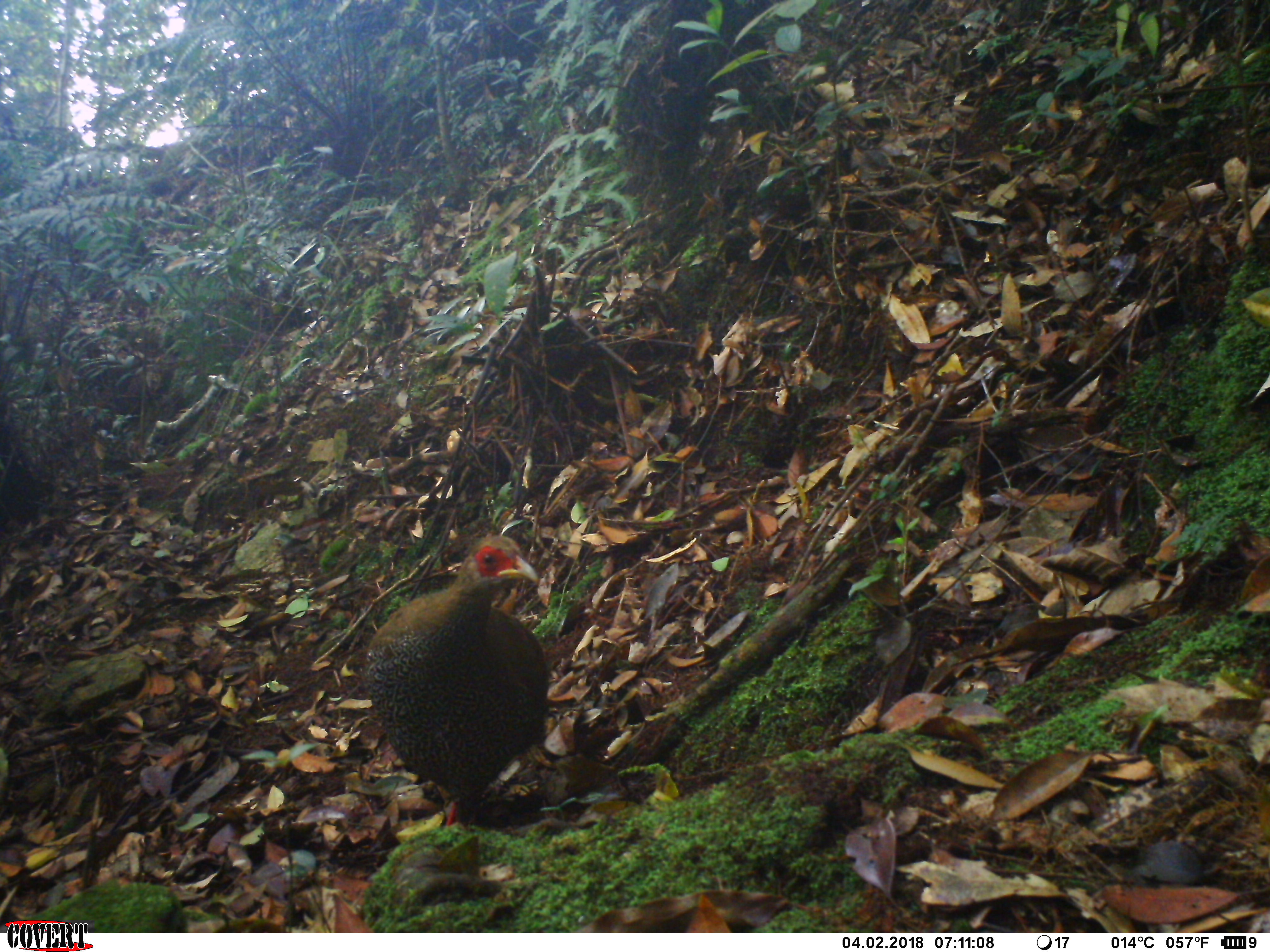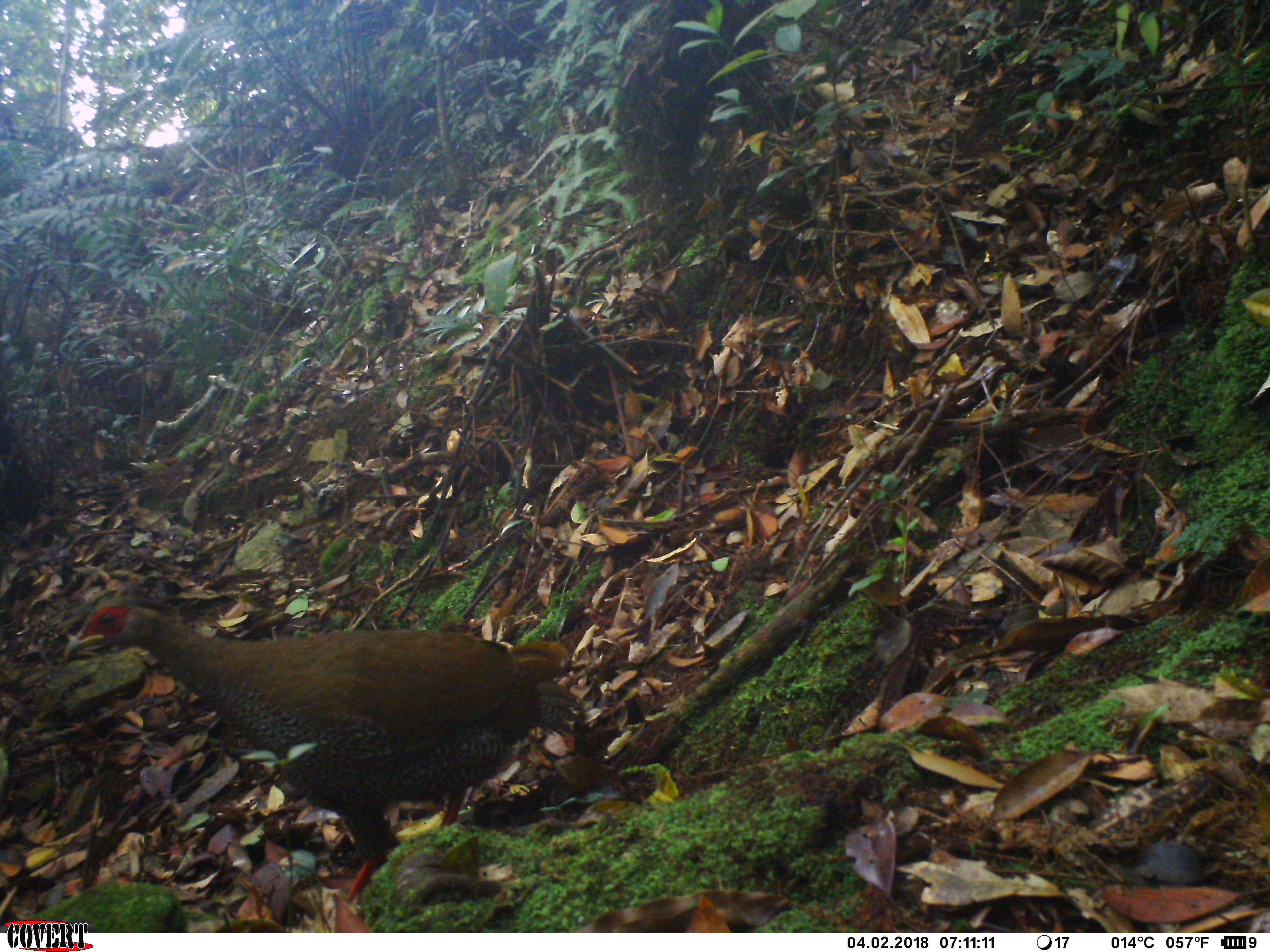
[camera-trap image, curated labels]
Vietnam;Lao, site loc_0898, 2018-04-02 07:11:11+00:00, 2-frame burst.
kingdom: Animalia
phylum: Chordata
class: Aves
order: Galliformes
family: Phasianidae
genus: Lophura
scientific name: Lophura nycthemera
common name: silver pheasant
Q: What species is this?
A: Silver pheasant (Lophura nycthemera).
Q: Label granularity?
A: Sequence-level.